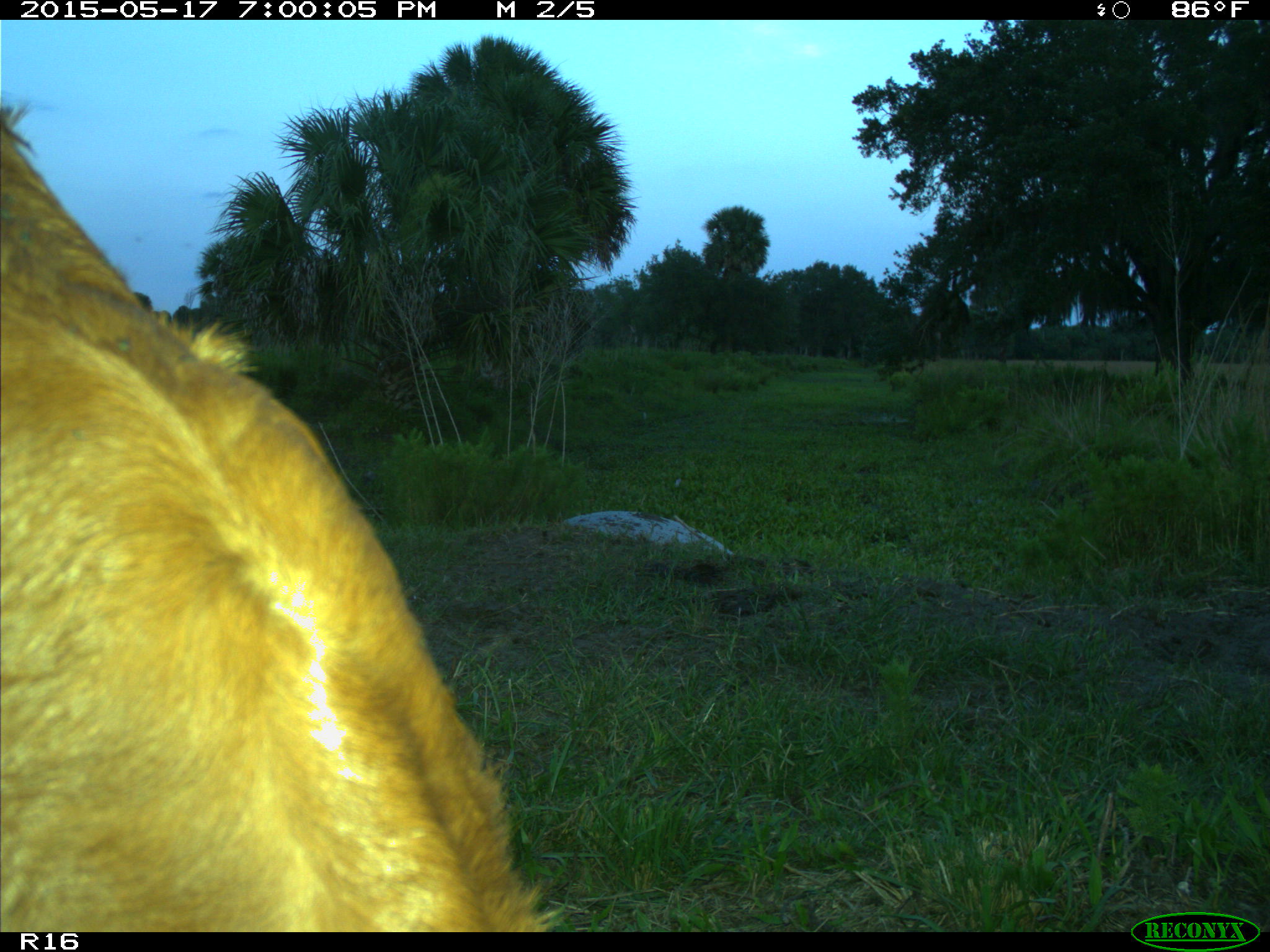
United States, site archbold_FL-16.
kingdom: Animalia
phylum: Chordata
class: Mammalia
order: Artiodactyla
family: Bovidae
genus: Bos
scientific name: Bos taurus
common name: domestic cow